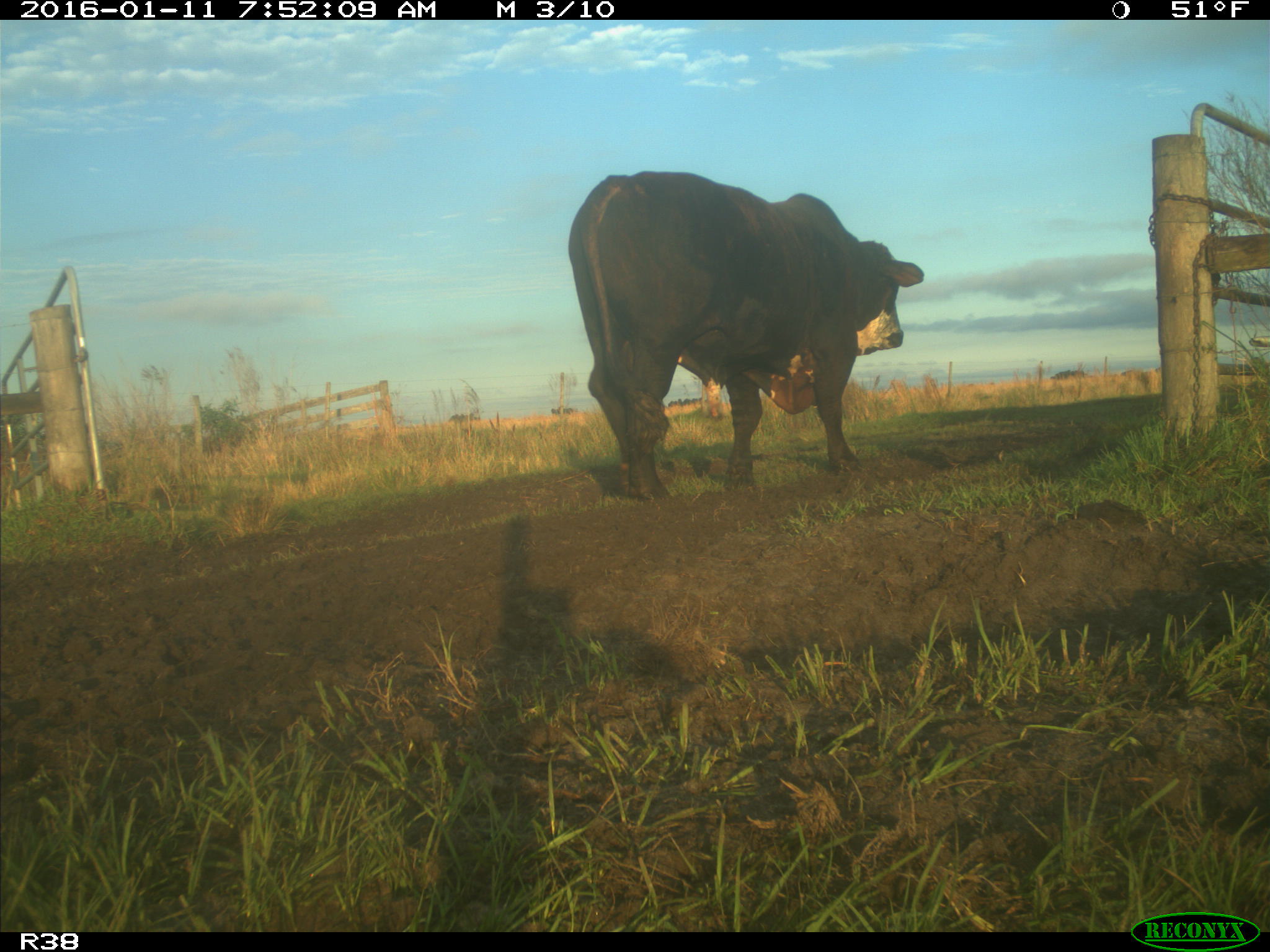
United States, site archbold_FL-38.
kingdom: Animalia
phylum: Chordata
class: Mammalia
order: Artiodactyla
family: Bovidae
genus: Bos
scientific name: Bos taurus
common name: domestic cow